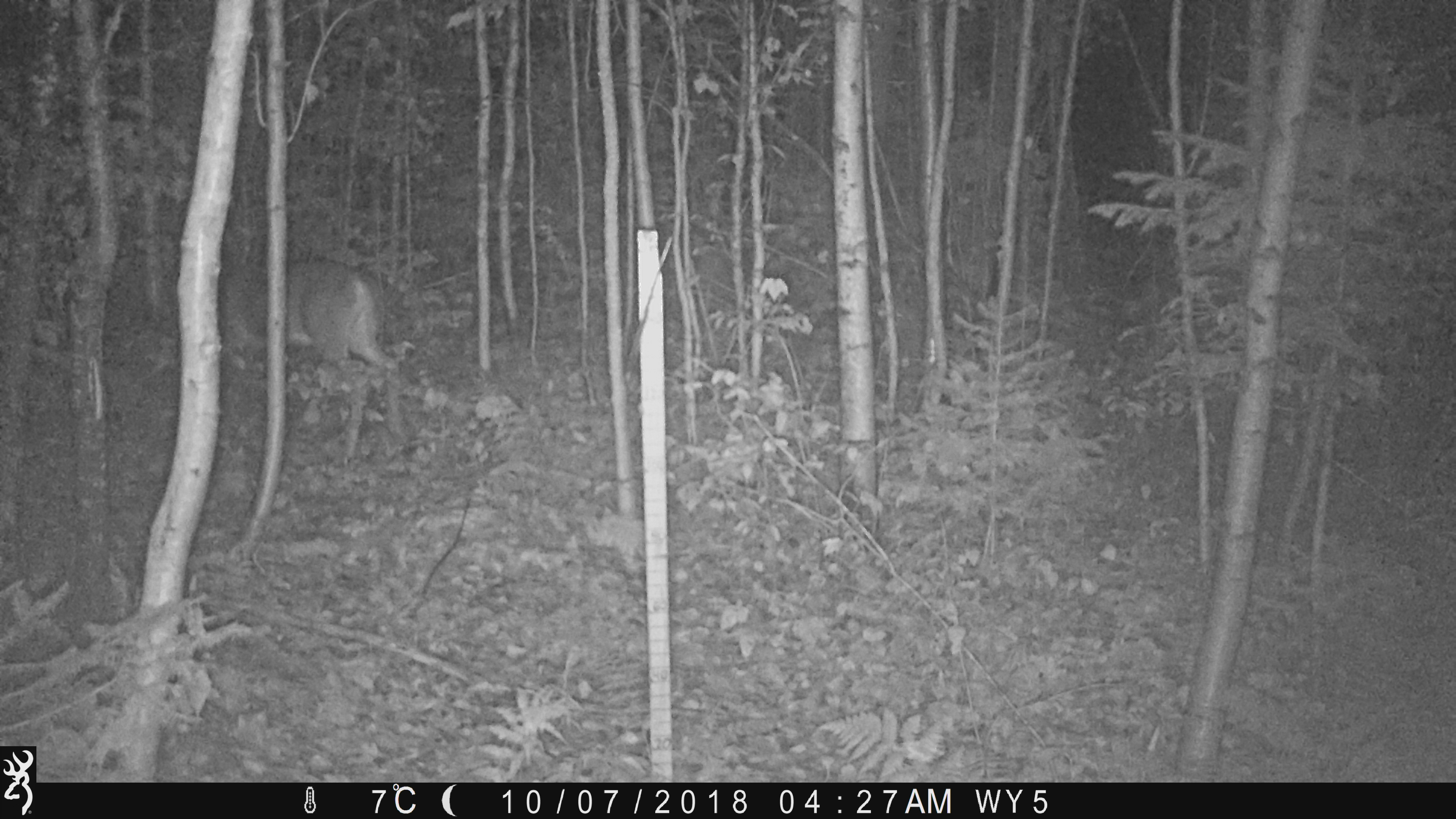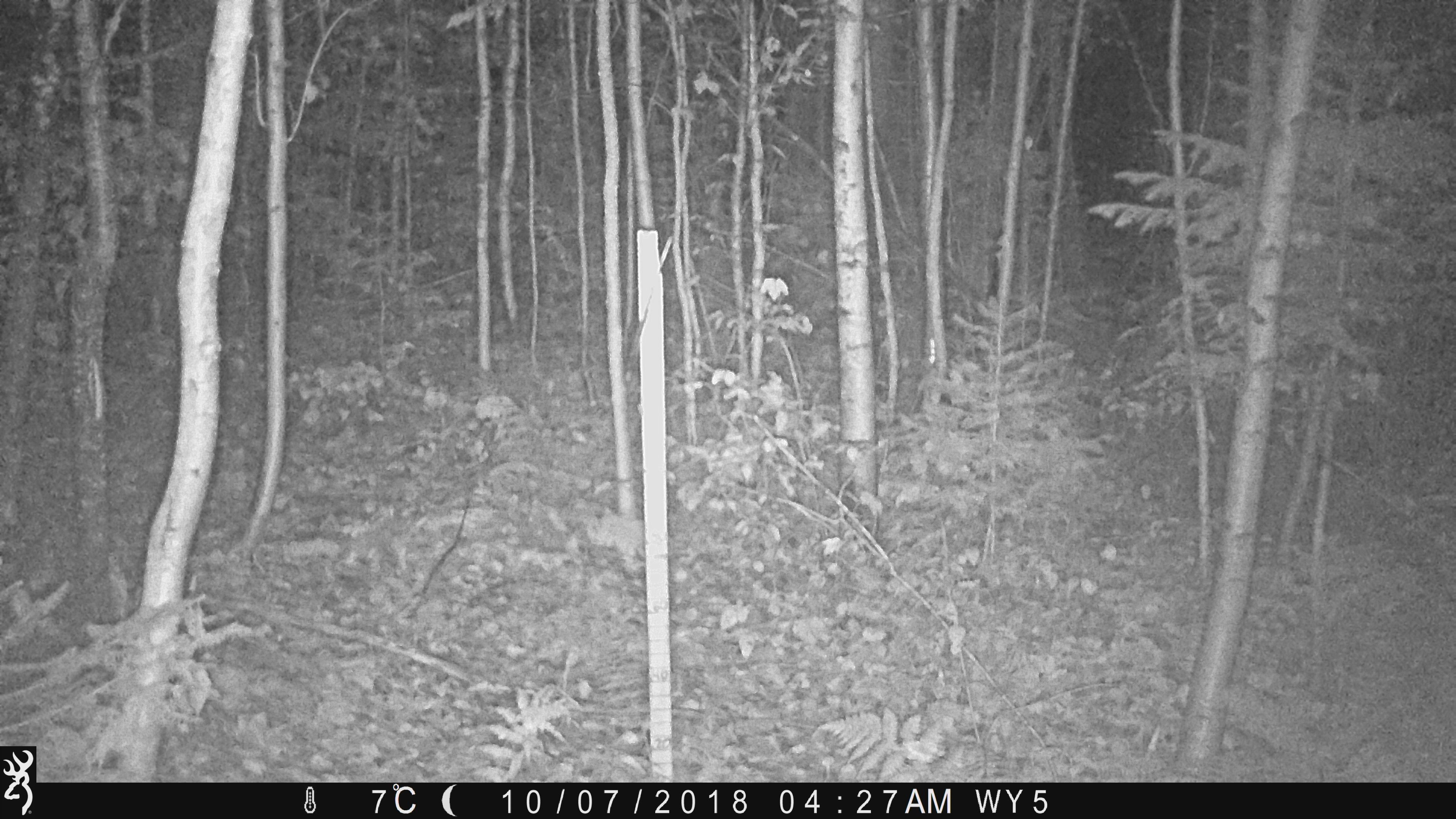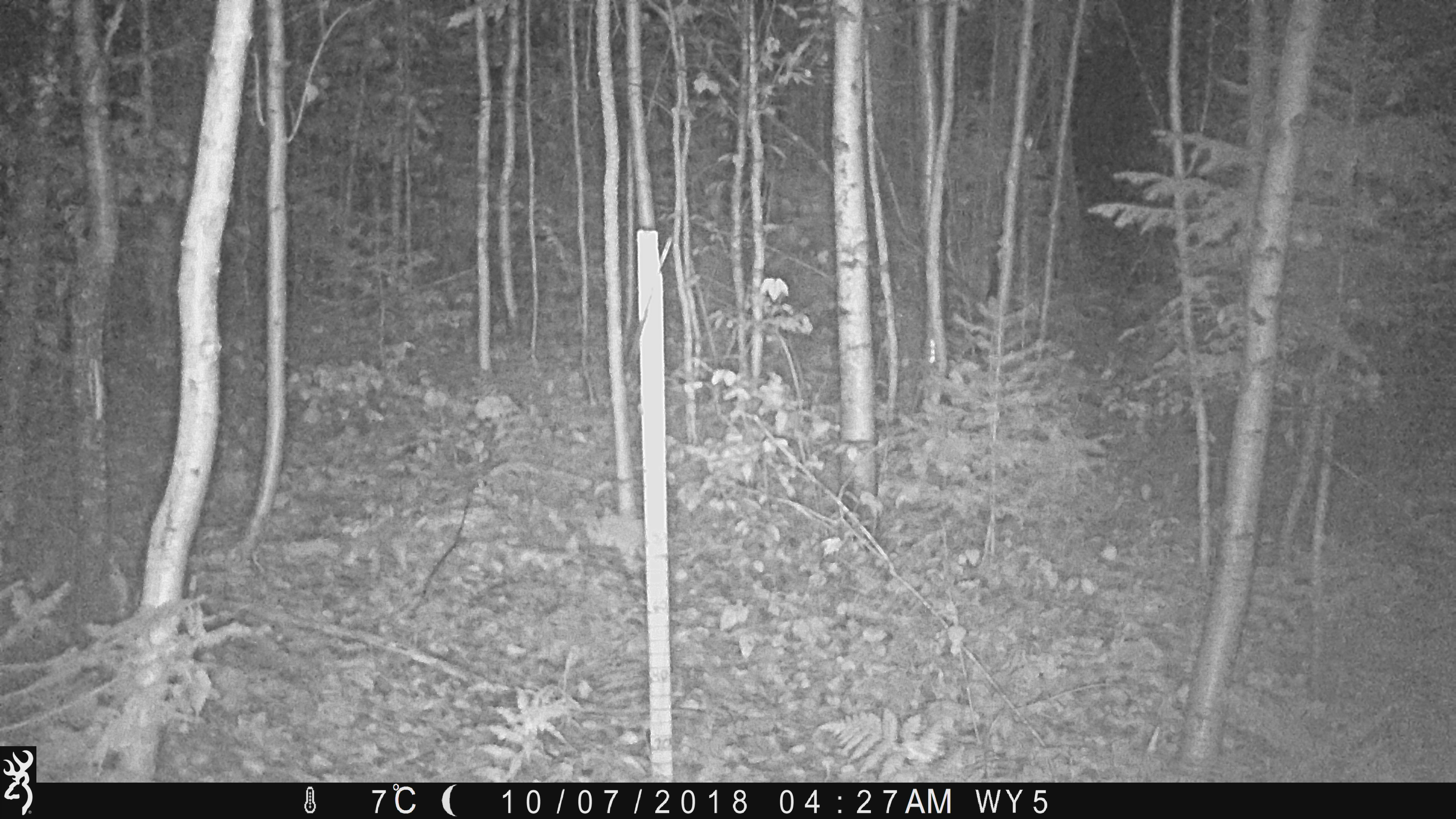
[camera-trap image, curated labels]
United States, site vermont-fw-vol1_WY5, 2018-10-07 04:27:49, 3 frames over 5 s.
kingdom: Animalia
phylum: Chordata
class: Mammalia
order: Artiodactyla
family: Cervidae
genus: Odocoileus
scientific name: Odocoileus virginianus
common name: white-tailed deer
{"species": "white-tailed deer (Odocoileus virginianus)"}